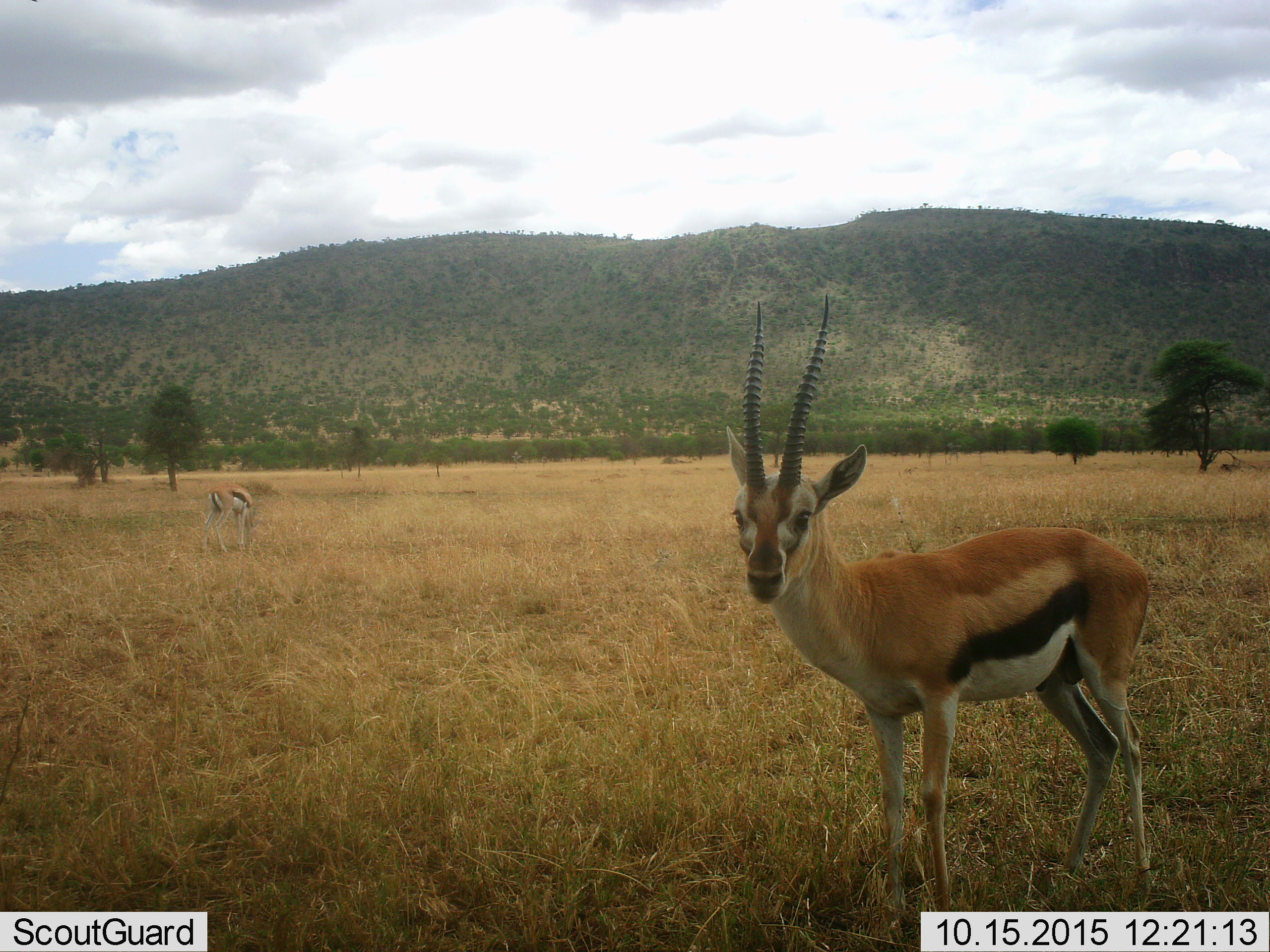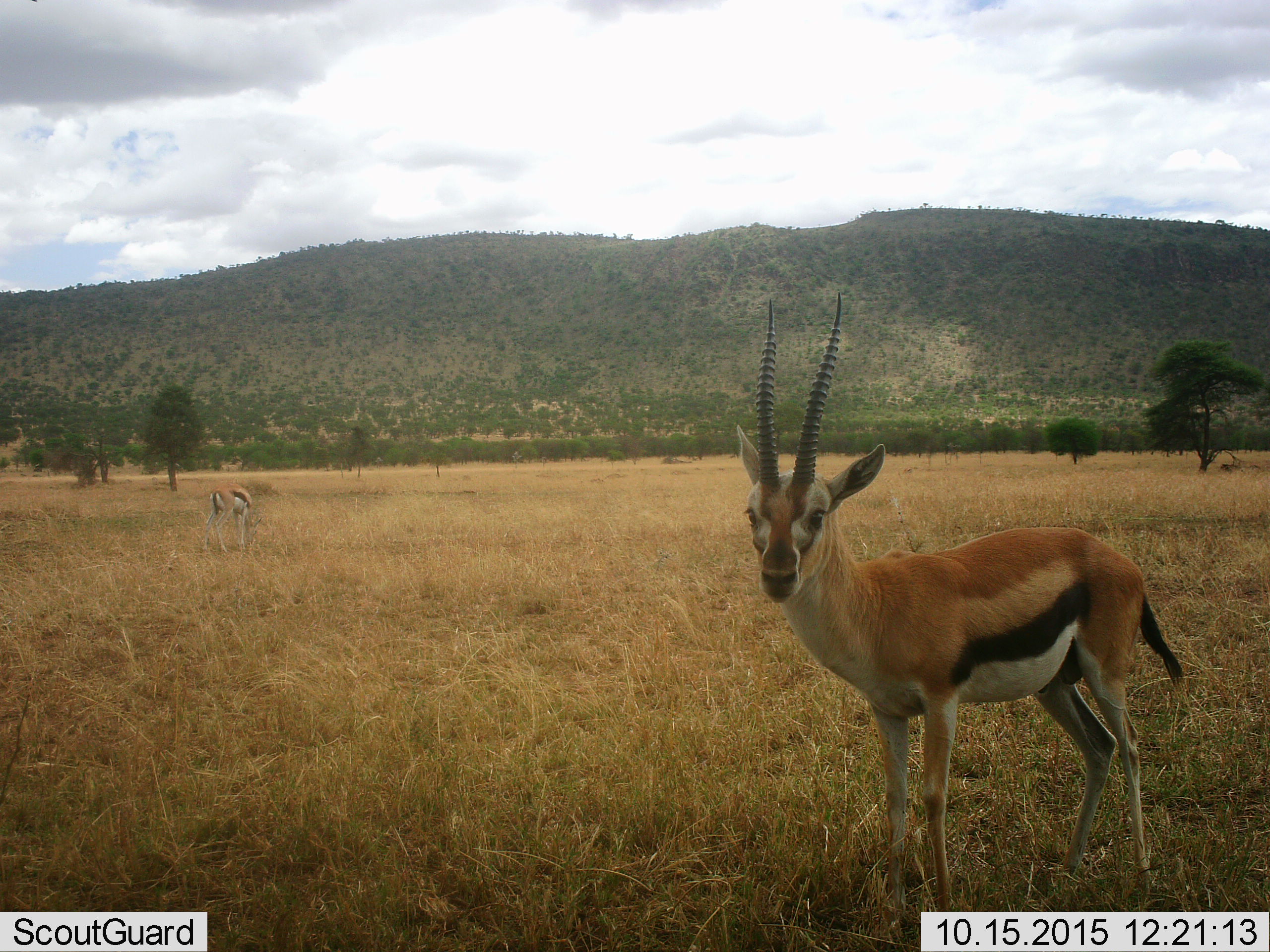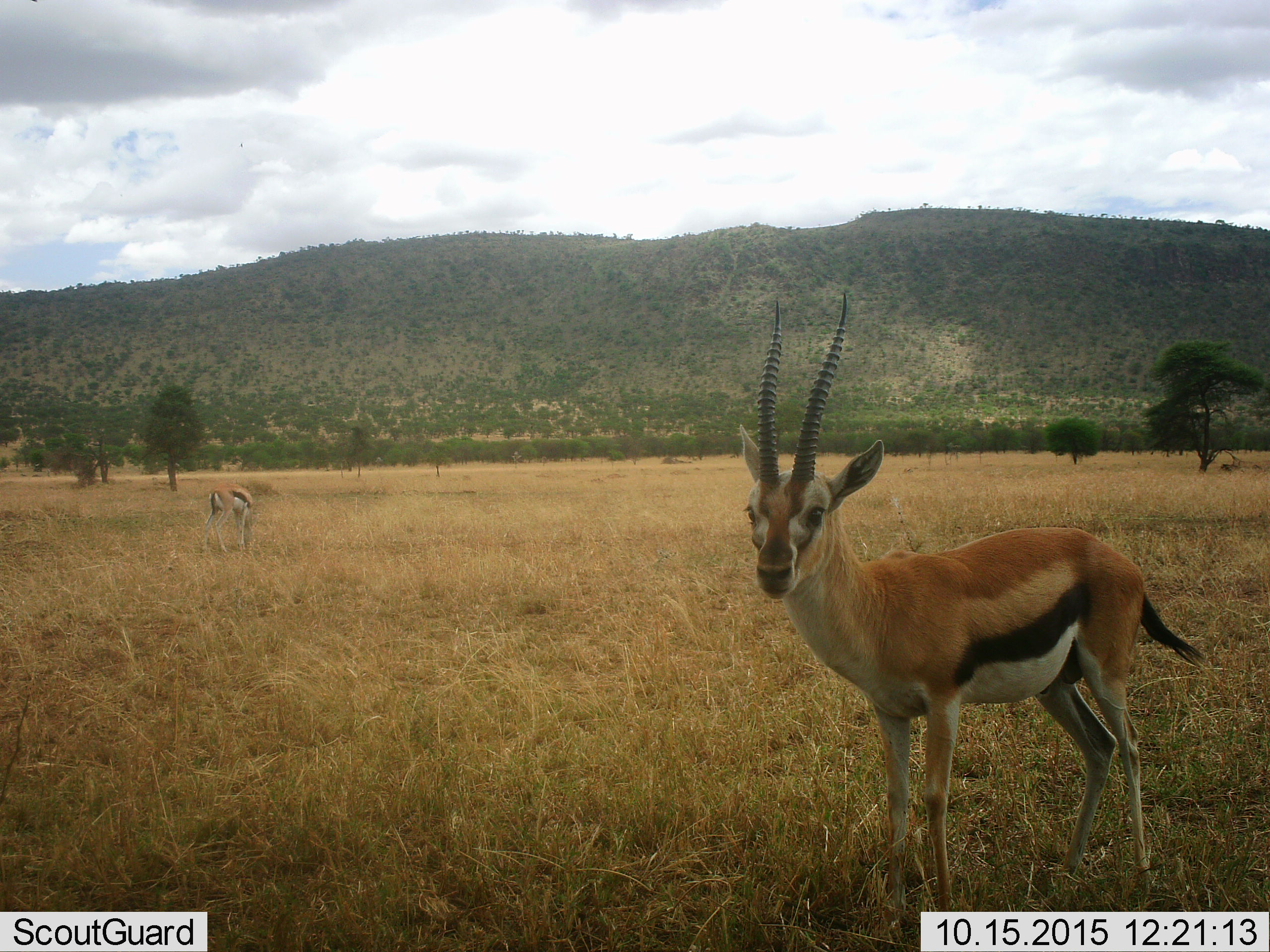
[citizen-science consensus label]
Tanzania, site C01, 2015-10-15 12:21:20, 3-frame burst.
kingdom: Animalia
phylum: Chordata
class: Mammalia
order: Artiodactyla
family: Bovidae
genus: Eudorcas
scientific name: Eudorcas thomsonii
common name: thomson's gazelle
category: gazellethomsons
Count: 2.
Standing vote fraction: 95%.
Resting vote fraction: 0%.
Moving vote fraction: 5%.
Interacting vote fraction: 0%.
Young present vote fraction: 0%.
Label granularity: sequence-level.